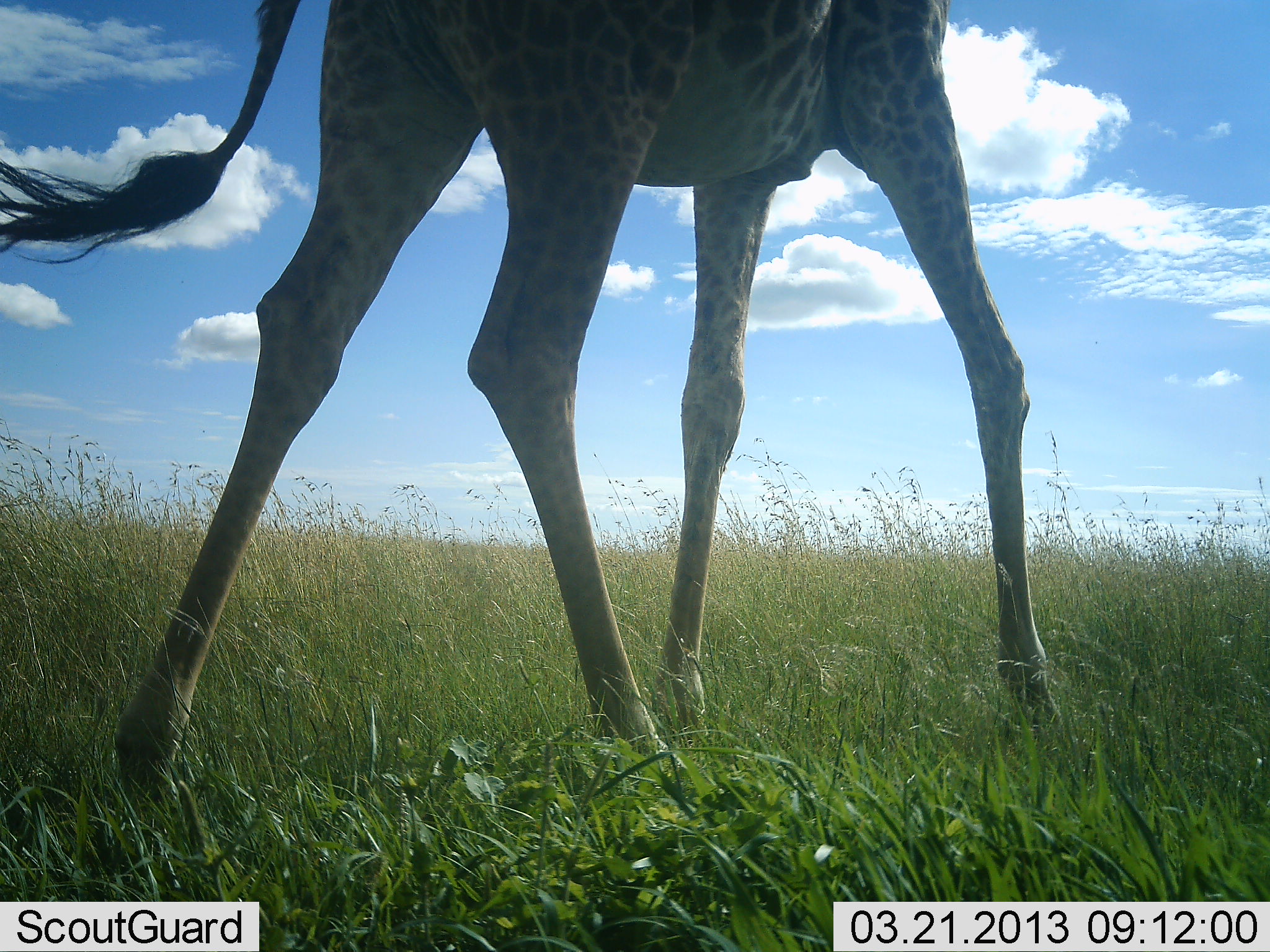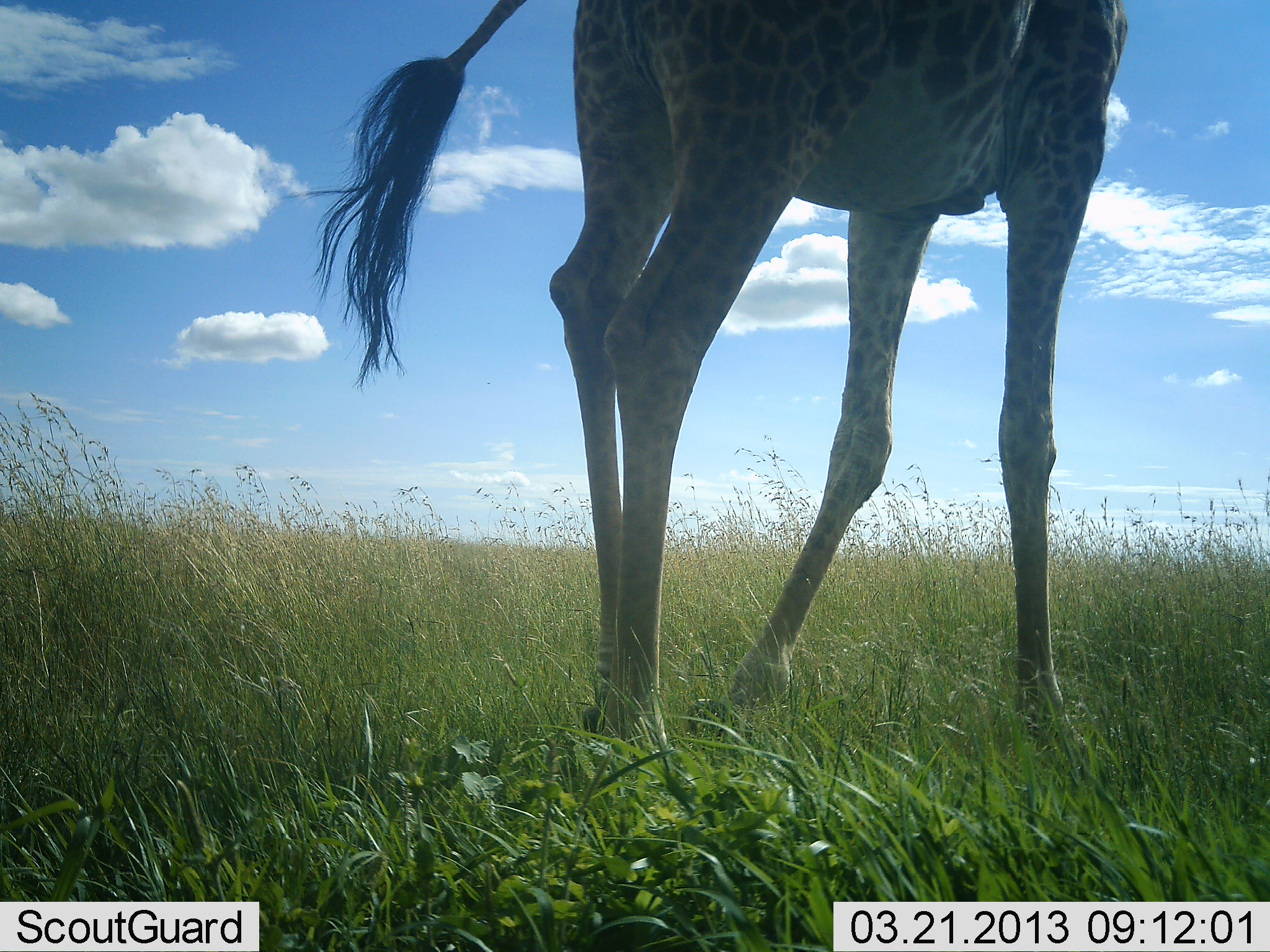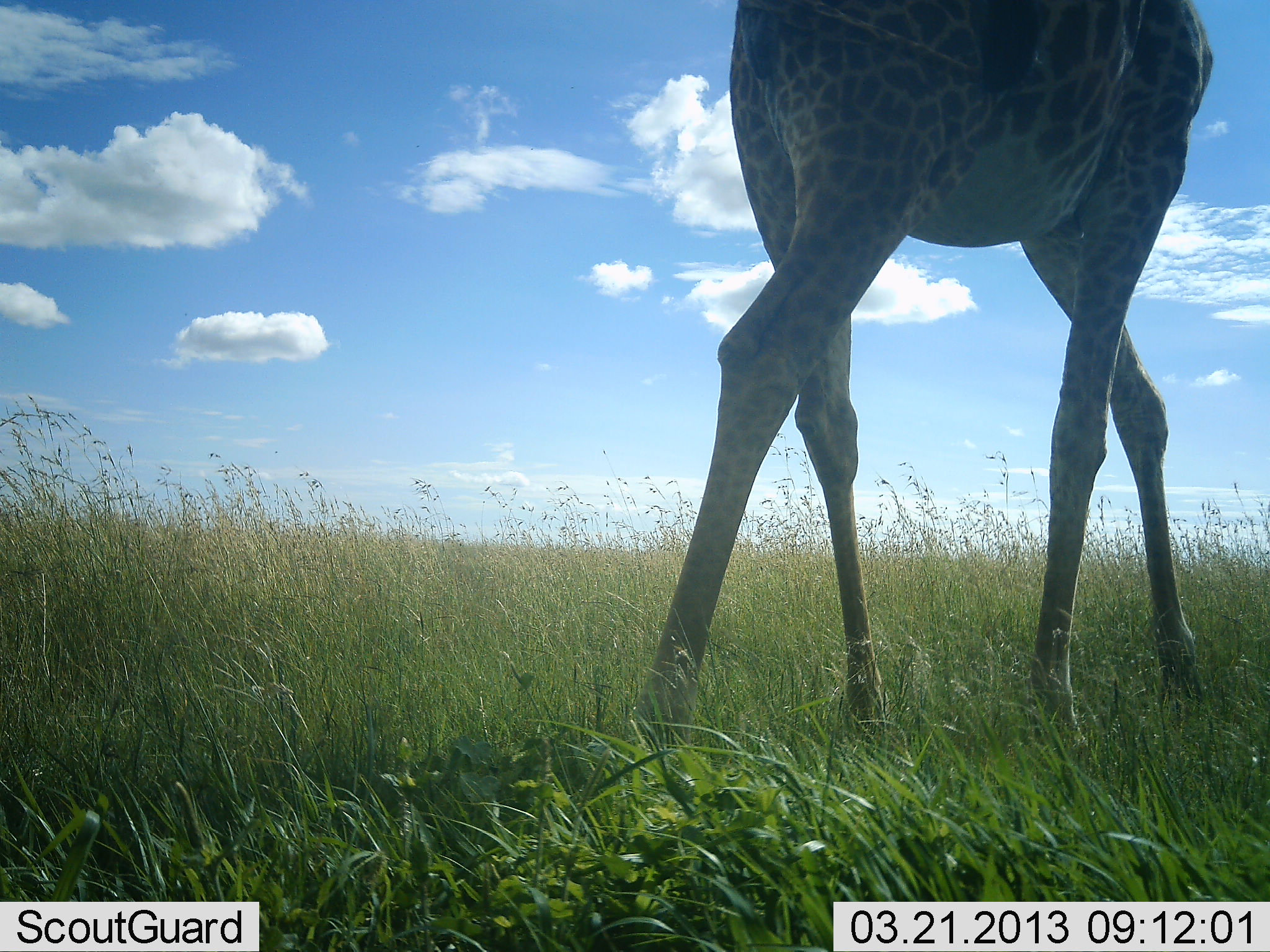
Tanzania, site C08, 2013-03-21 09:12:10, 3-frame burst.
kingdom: Animalia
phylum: Chordata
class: Mammalia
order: Artiodactyla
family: Giraffidae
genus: Giraffa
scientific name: Giraffa camelopardalis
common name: giraffe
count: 1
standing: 11%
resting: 0%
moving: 89%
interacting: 0%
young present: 0%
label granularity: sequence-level